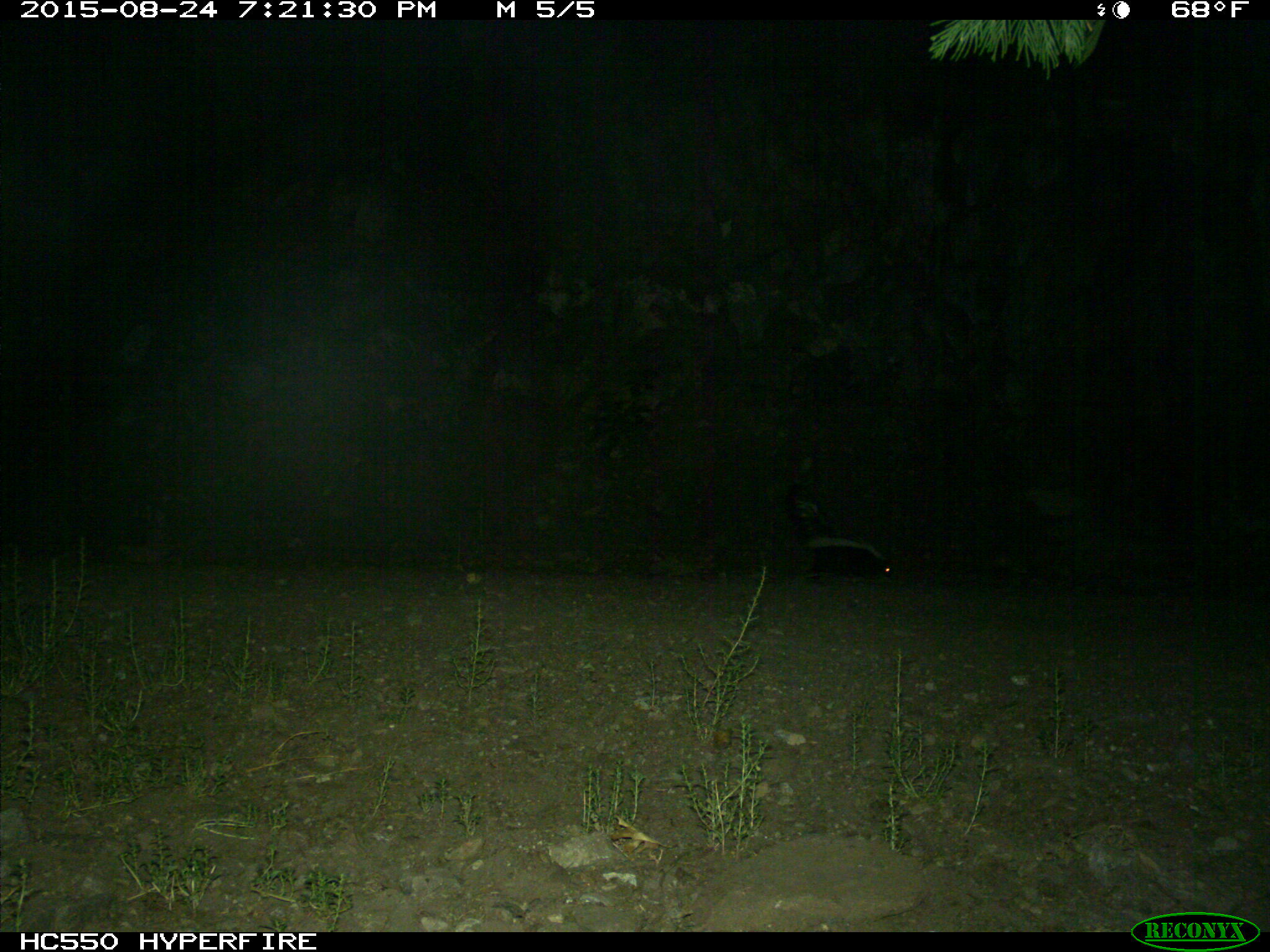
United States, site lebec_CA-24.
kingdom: Animalia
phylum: Chordata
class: Mammalia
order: Carnivora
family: Mephitidae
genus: Mephitis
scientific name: Mephitis mephitis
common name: striped skunk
Mephitis mephitis (striped skunk).